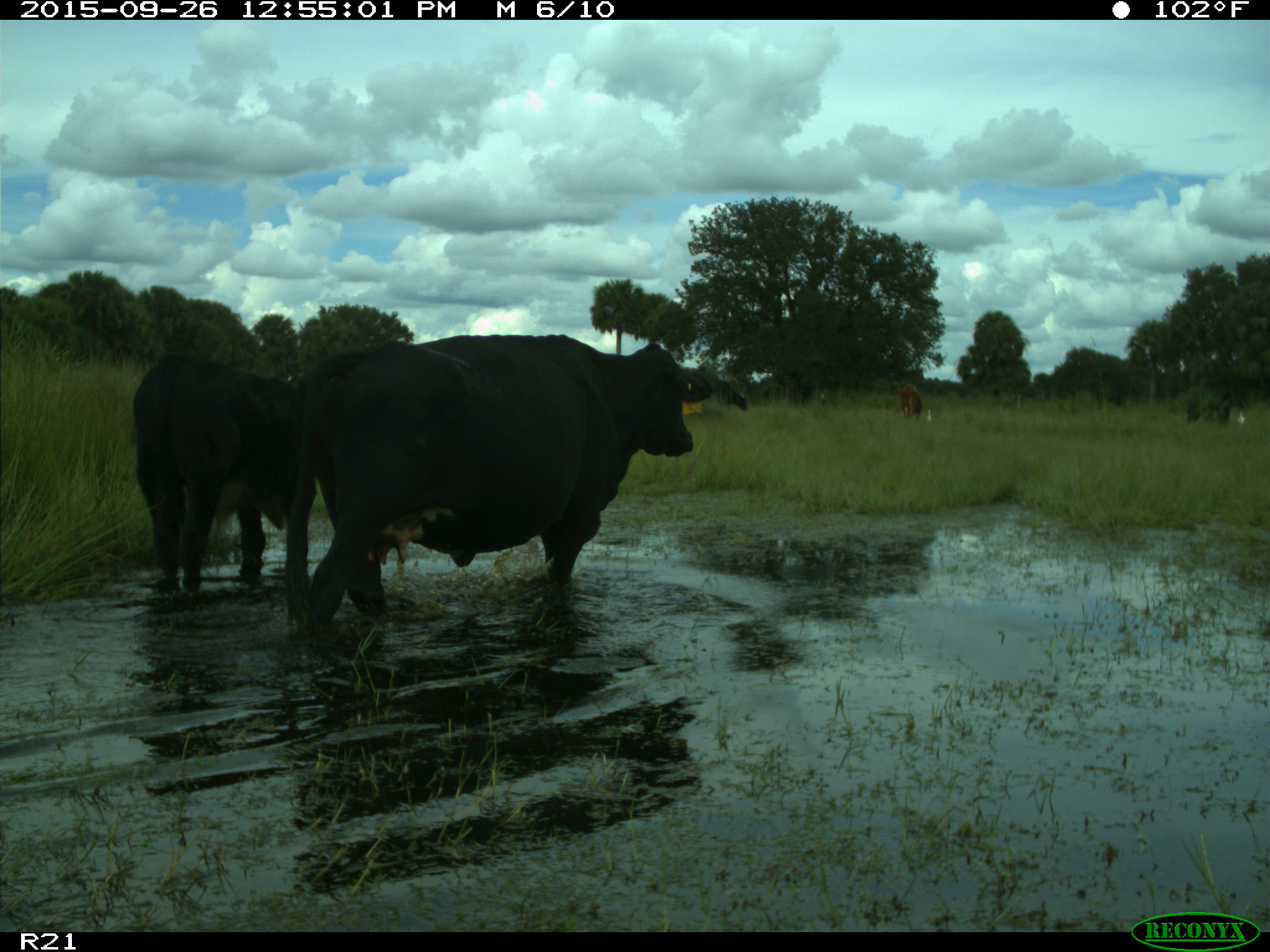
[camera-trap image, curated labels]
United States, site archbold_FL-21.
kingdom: Animalia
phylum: Chordata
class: Mammalia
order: Artiodactyla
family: Bovidae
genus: Bos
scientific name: Bos taurus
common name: domestic cow